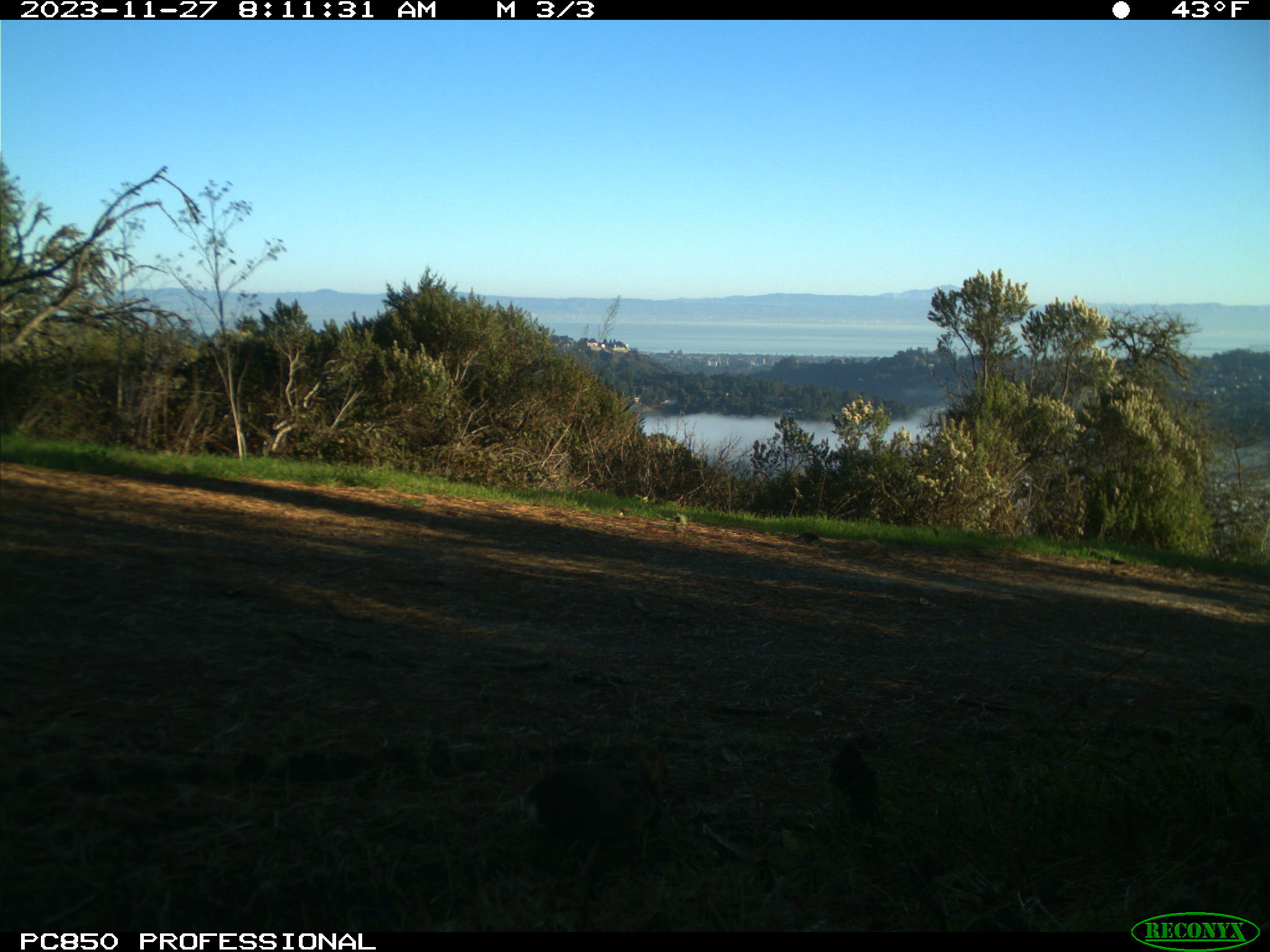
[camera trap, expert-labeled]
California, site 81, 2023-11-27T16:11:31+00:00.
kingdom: Animalia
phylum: Chordata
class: Mammalia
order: Lagomorpha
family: Leporidae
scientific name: Leporidae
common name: rabbit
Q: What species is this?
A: Rabbit (Leporidae).